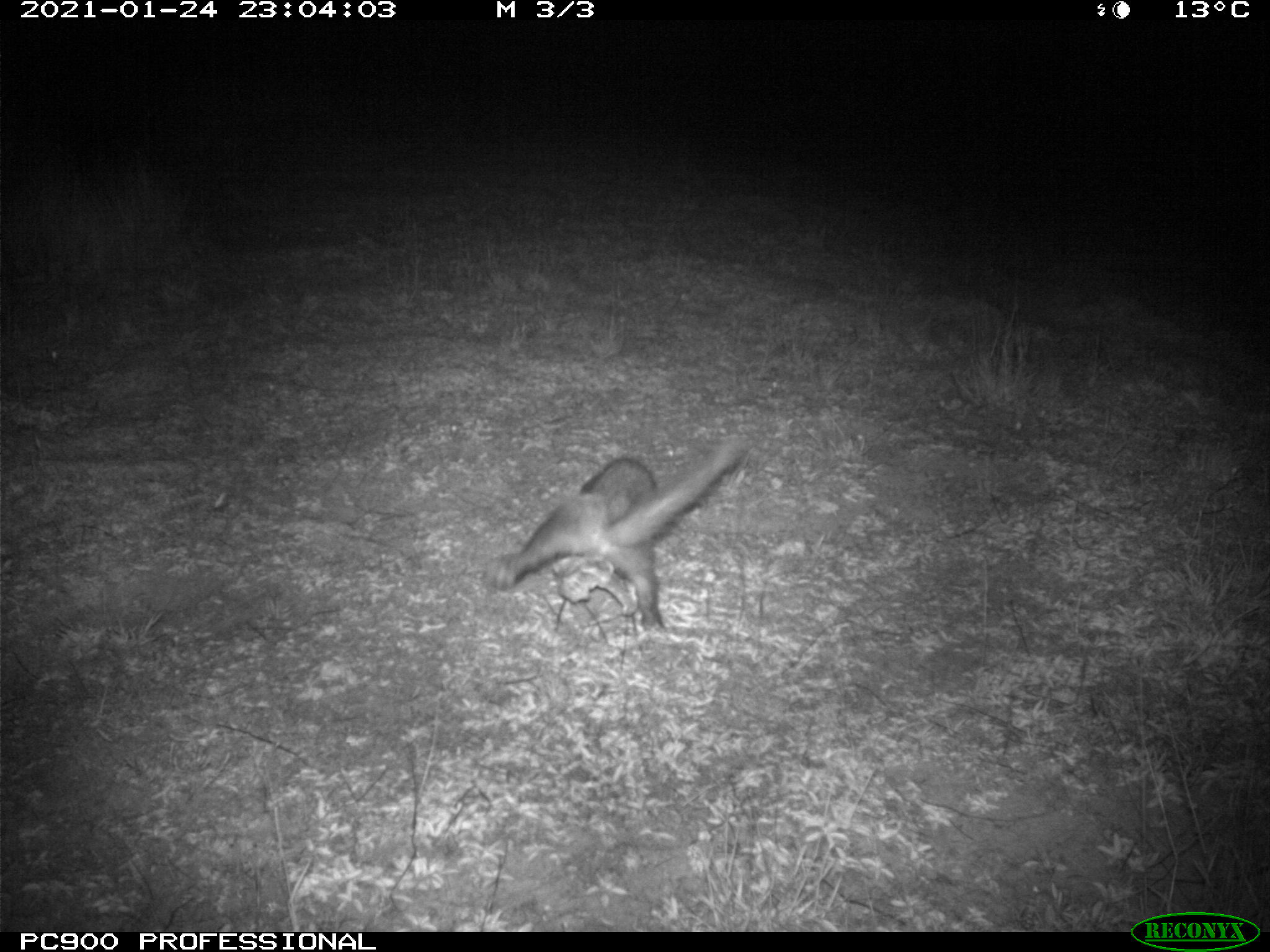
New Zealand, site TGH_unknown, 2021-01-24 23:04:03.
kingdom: Animalia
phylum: Chordata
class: Mammalia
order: Carnivora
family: Mustelidae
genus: Mustela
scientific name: Mustela furo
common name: ferret